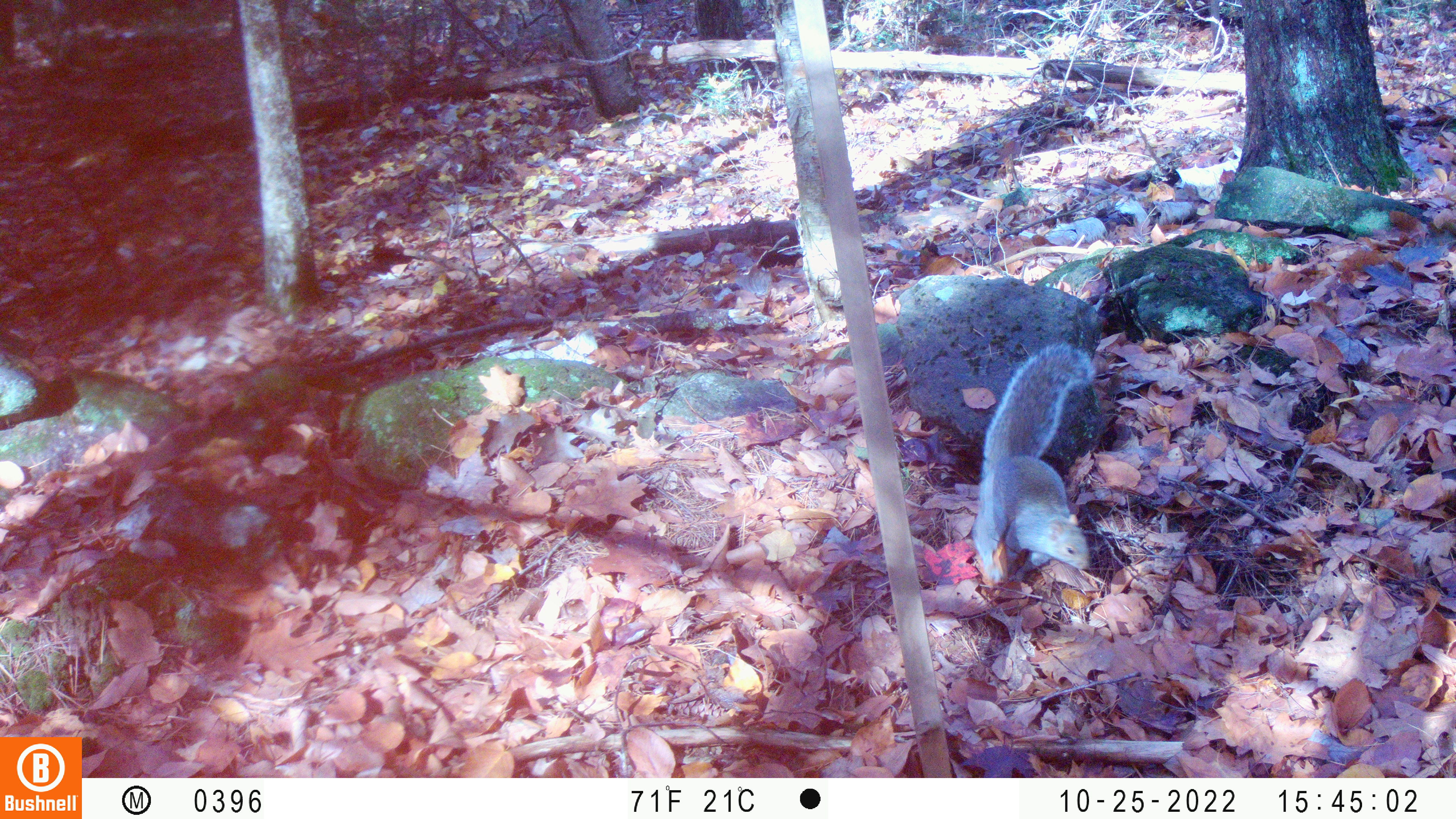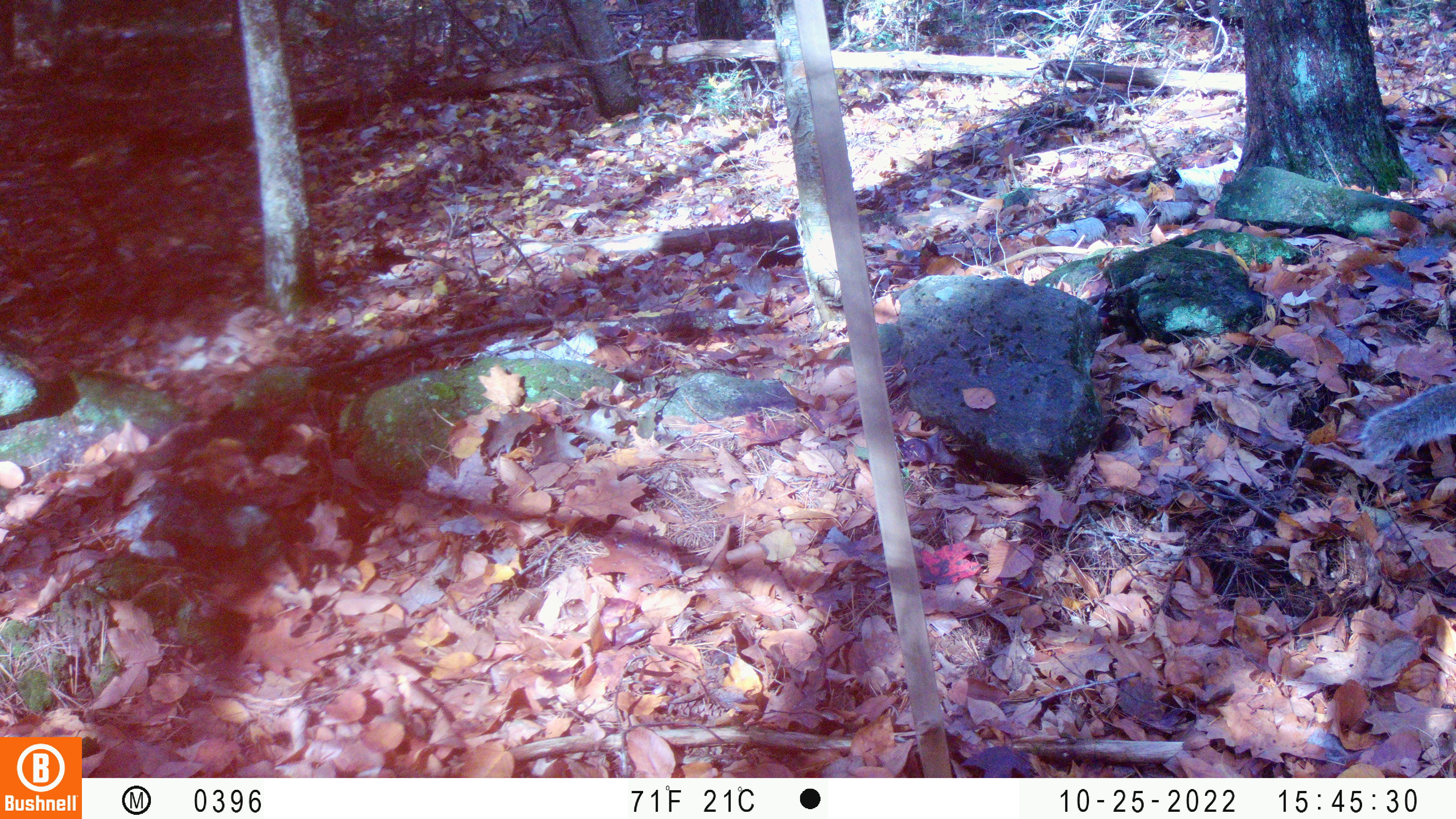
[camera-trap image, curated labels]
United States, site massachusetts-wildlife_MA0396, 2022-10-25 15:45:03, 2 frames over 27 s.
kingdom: Animalia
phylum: Chordata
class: Mammalia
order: Rodentia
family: Sciuridae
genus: Sciurus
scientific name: Sciurus carolinensis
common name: gray squirrel